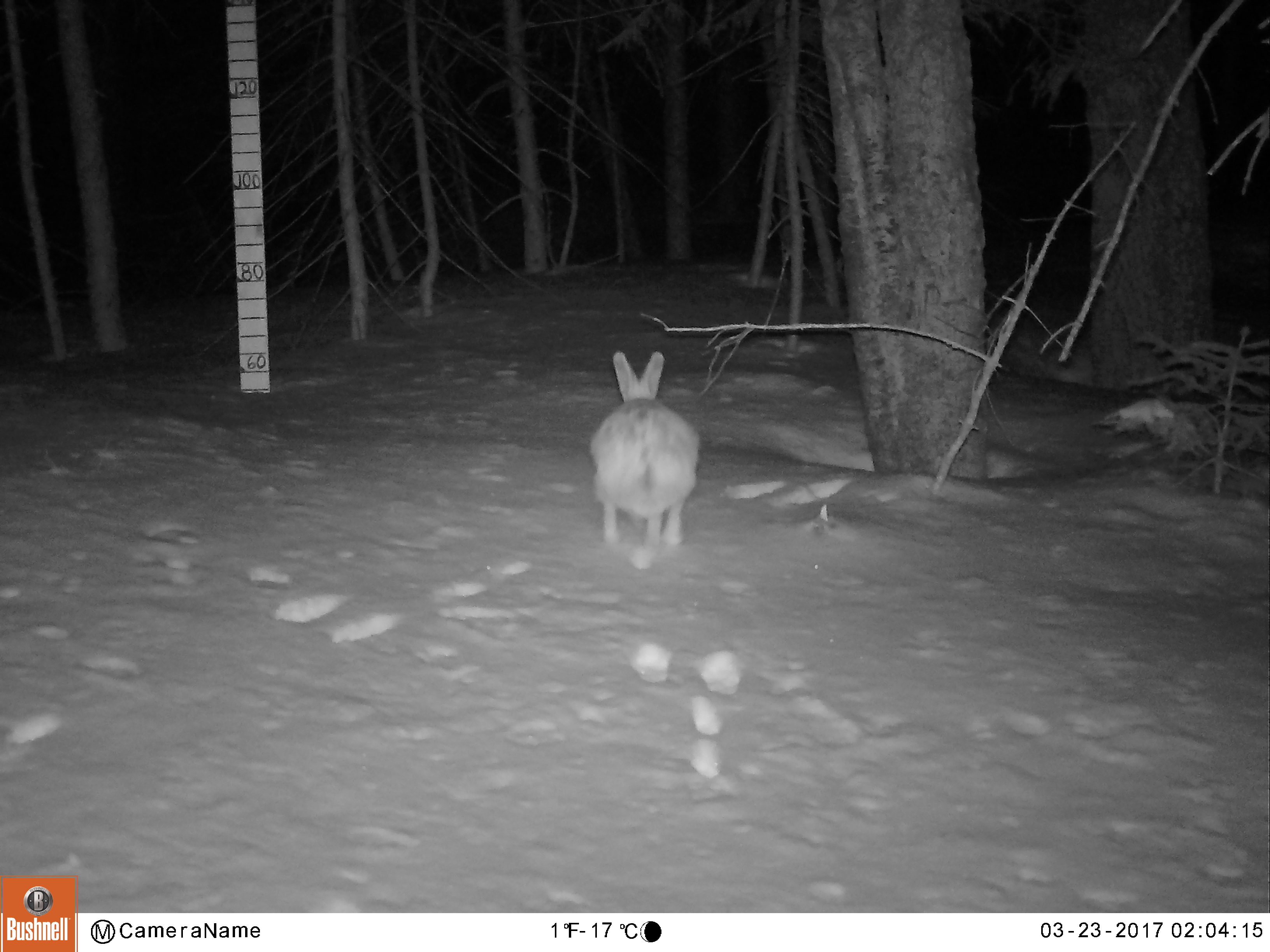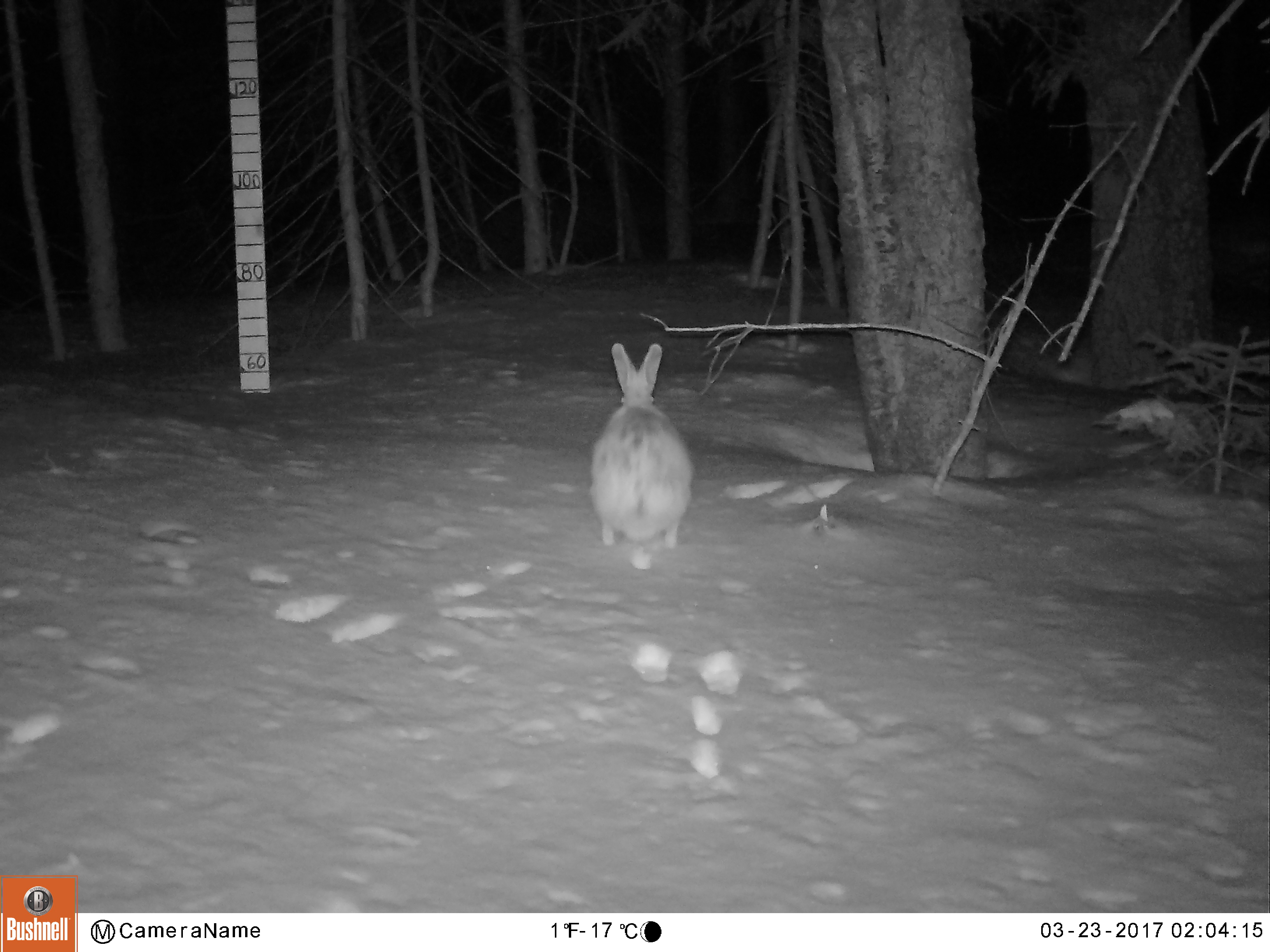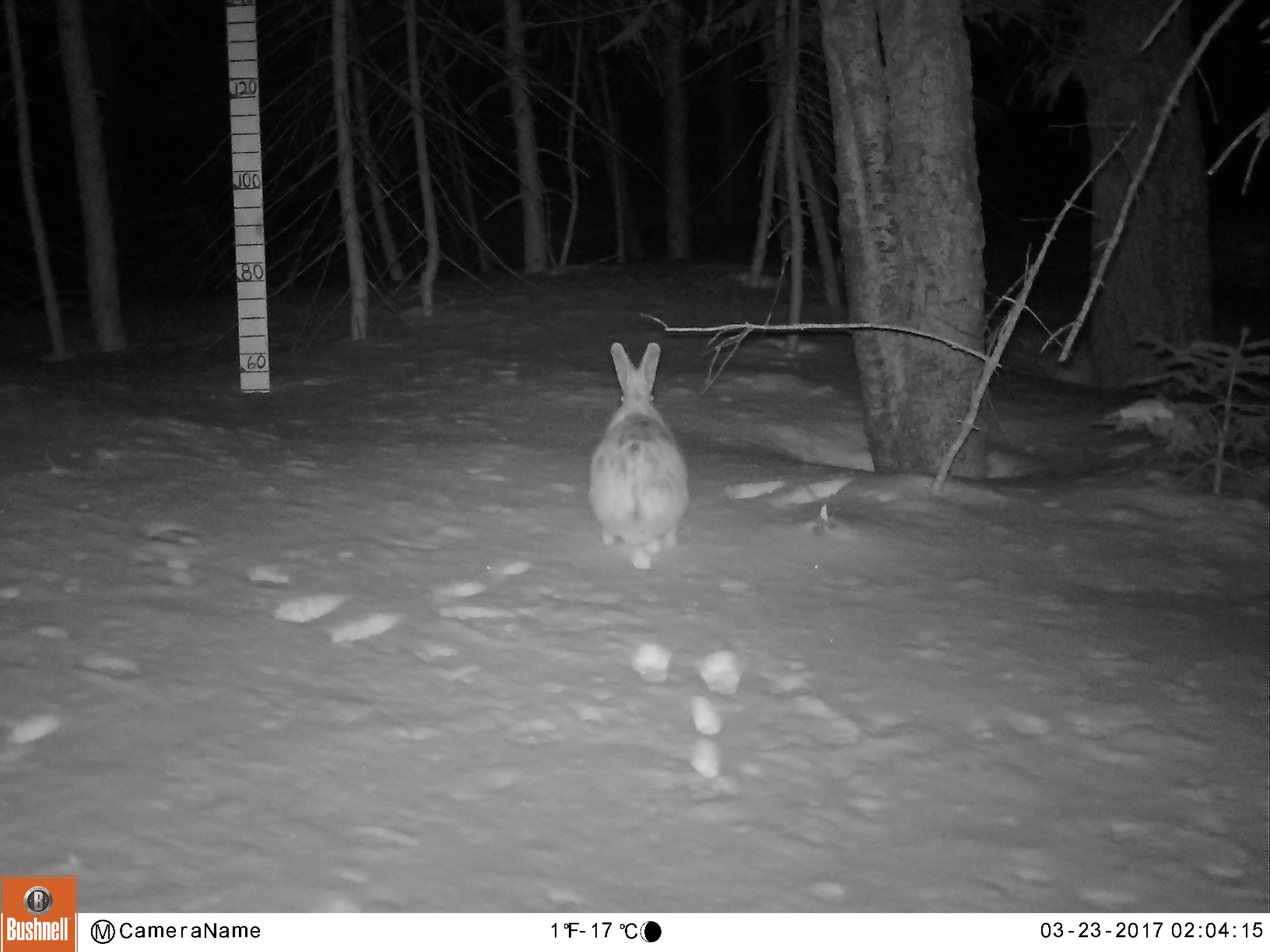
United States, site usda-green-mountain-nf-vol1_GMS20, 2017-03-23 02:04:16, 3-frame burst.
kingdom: Animalia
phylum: Chordata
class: Mammalia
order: Lagomorpha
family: Leporidae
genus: Lepus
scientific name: Lepus americanus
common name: snowshoe hare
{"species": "snowshoe hare (Lepus americanus)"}